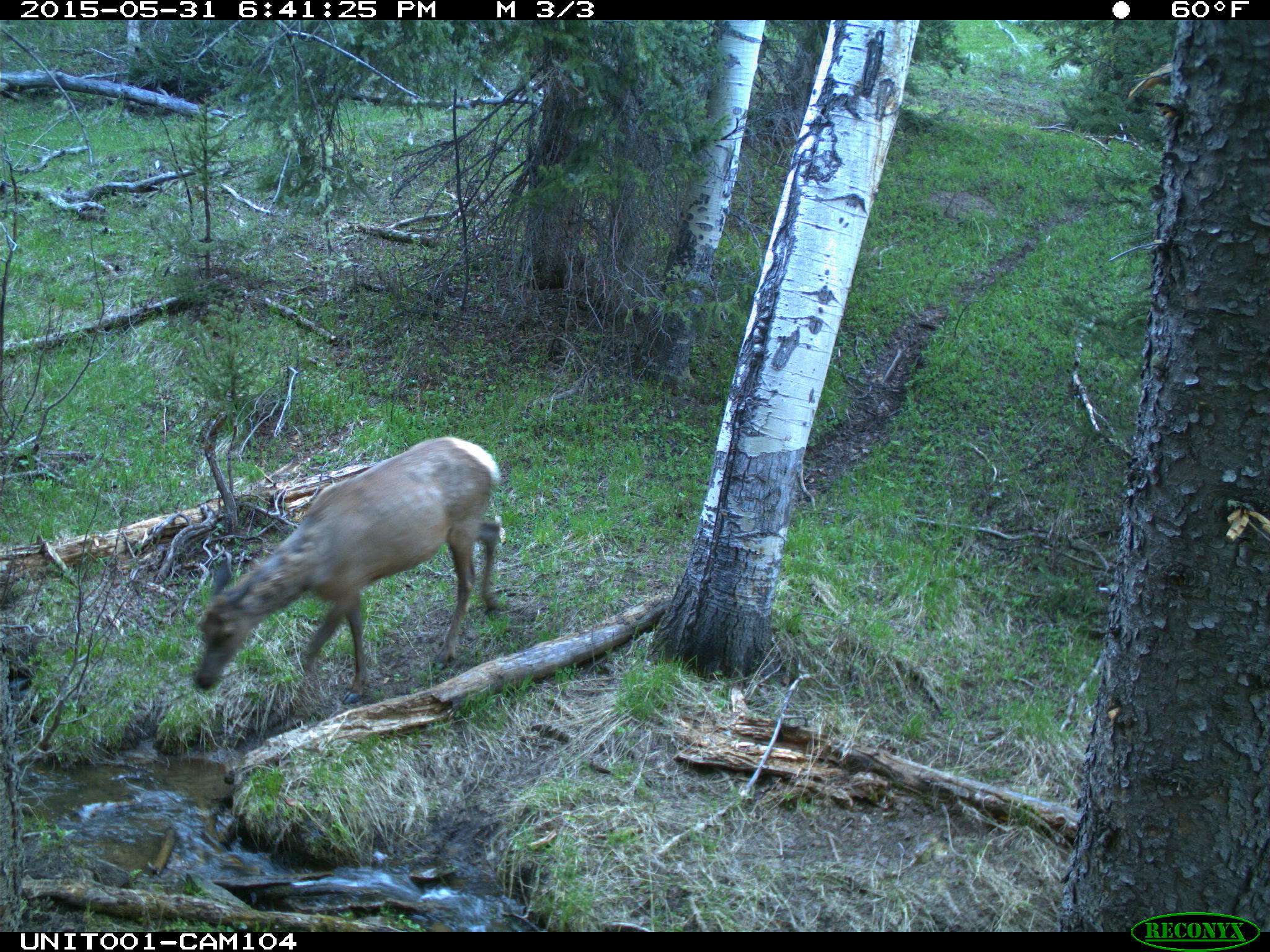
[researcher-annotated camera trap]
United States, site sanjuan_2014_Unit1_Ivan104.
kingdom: Animalia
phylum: Chordata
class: Mammalia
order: Artiodactyla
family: Cervidae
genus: Cervus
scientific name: Cervus elaphus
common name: red deer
Cervus elaphus (red deer).